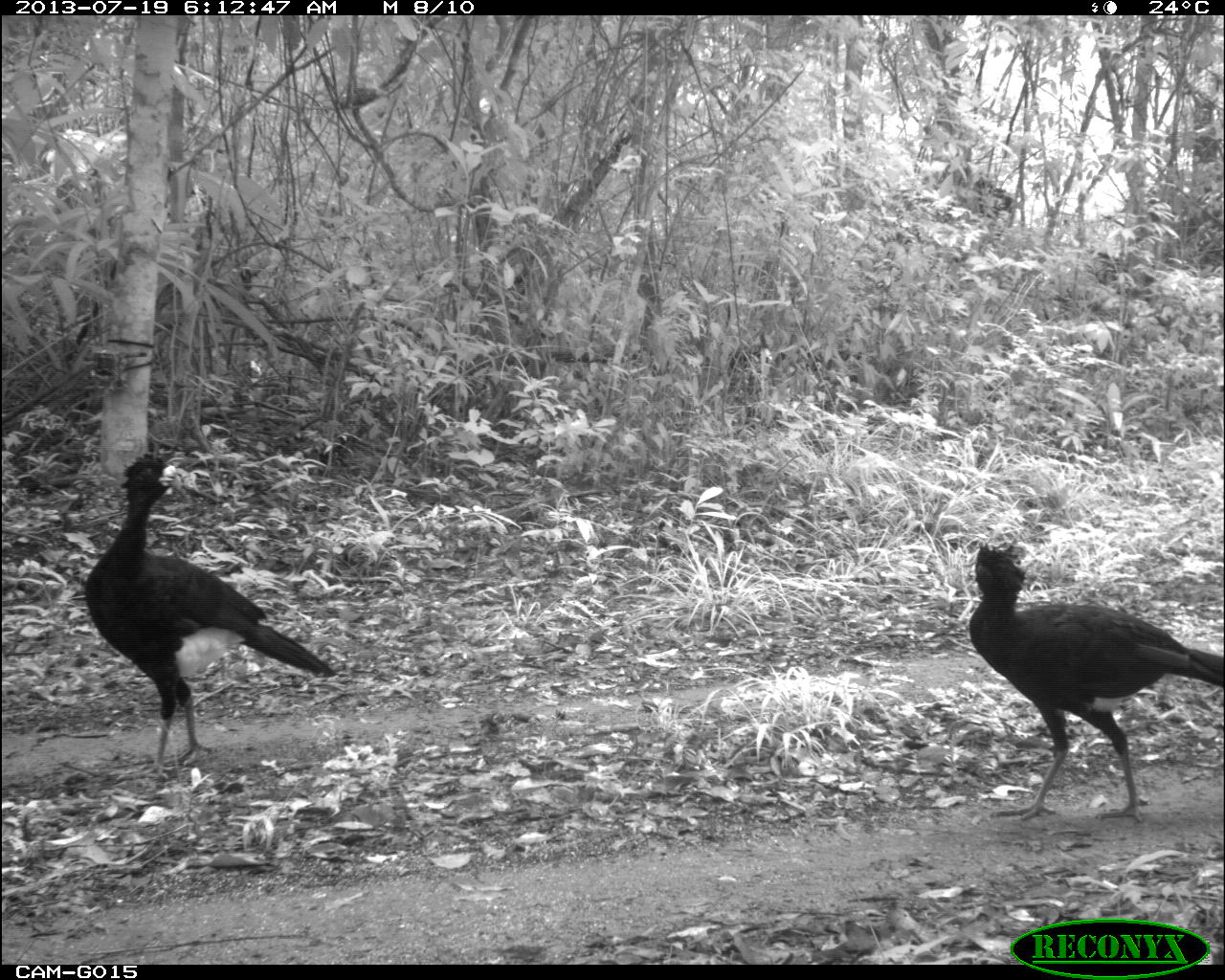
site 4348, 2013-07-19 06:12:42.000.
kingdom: Animalia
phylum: Chordata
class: Aves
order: Galliformes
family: Cracidae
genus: Crax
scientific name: Crax rubra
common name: great curassow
Crax rubra (great curassow), count 2.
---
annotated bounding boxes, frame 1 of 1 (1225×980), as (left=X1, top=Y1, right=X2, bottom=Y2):
crax rubra: (left=85, top=453, right=337, bottom=779); (left=968, top=541, right=1225, bottom=822)